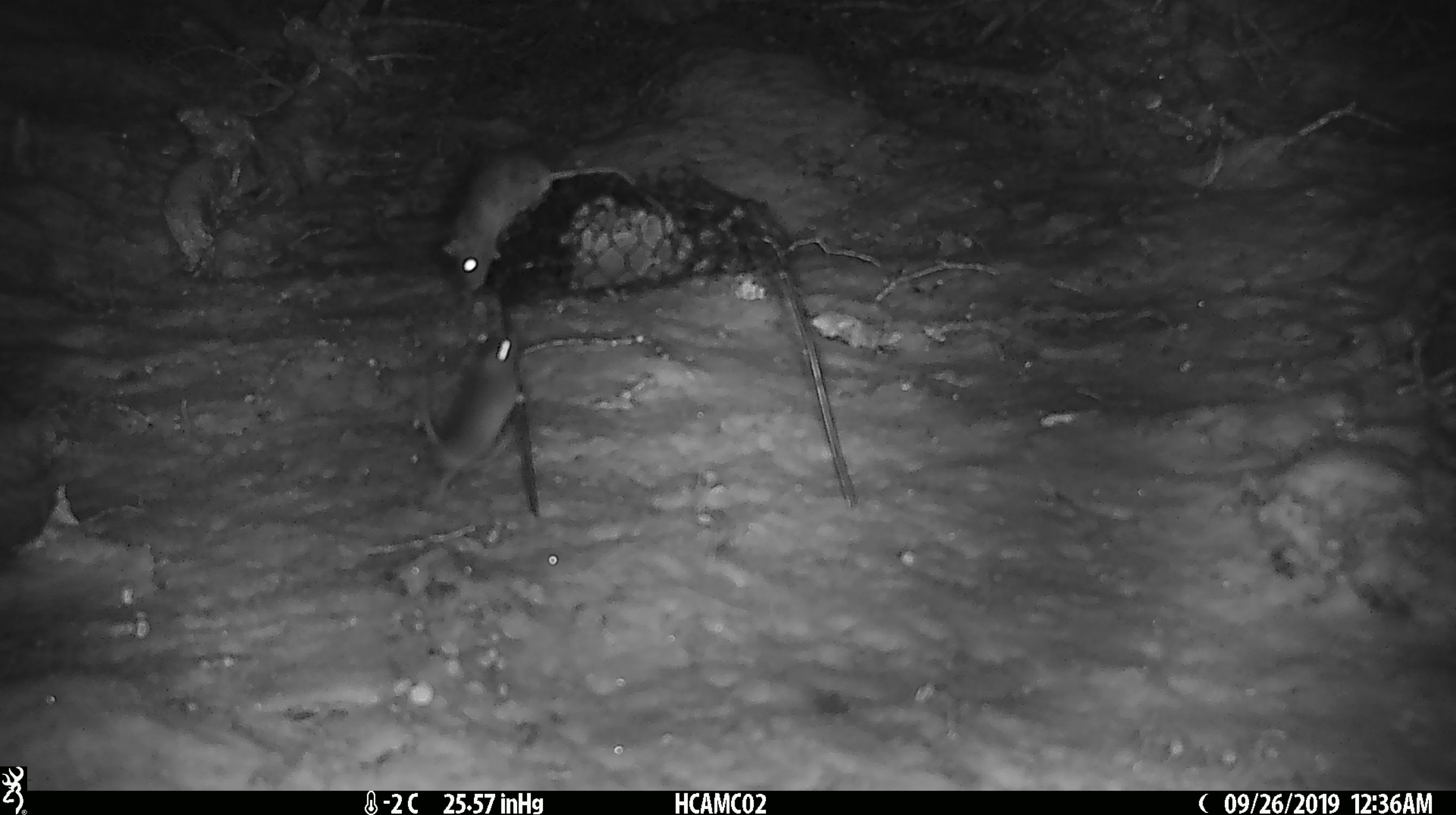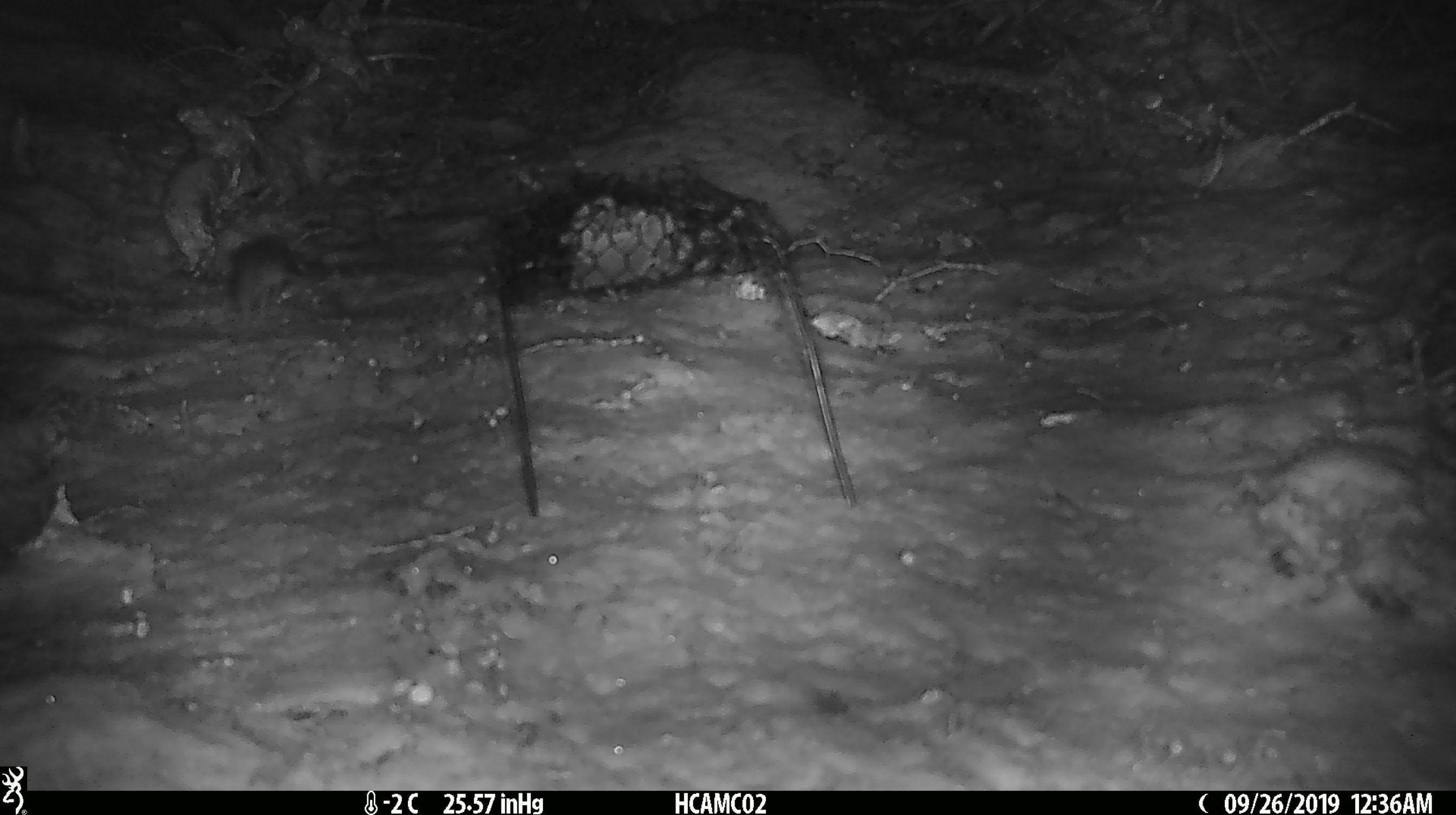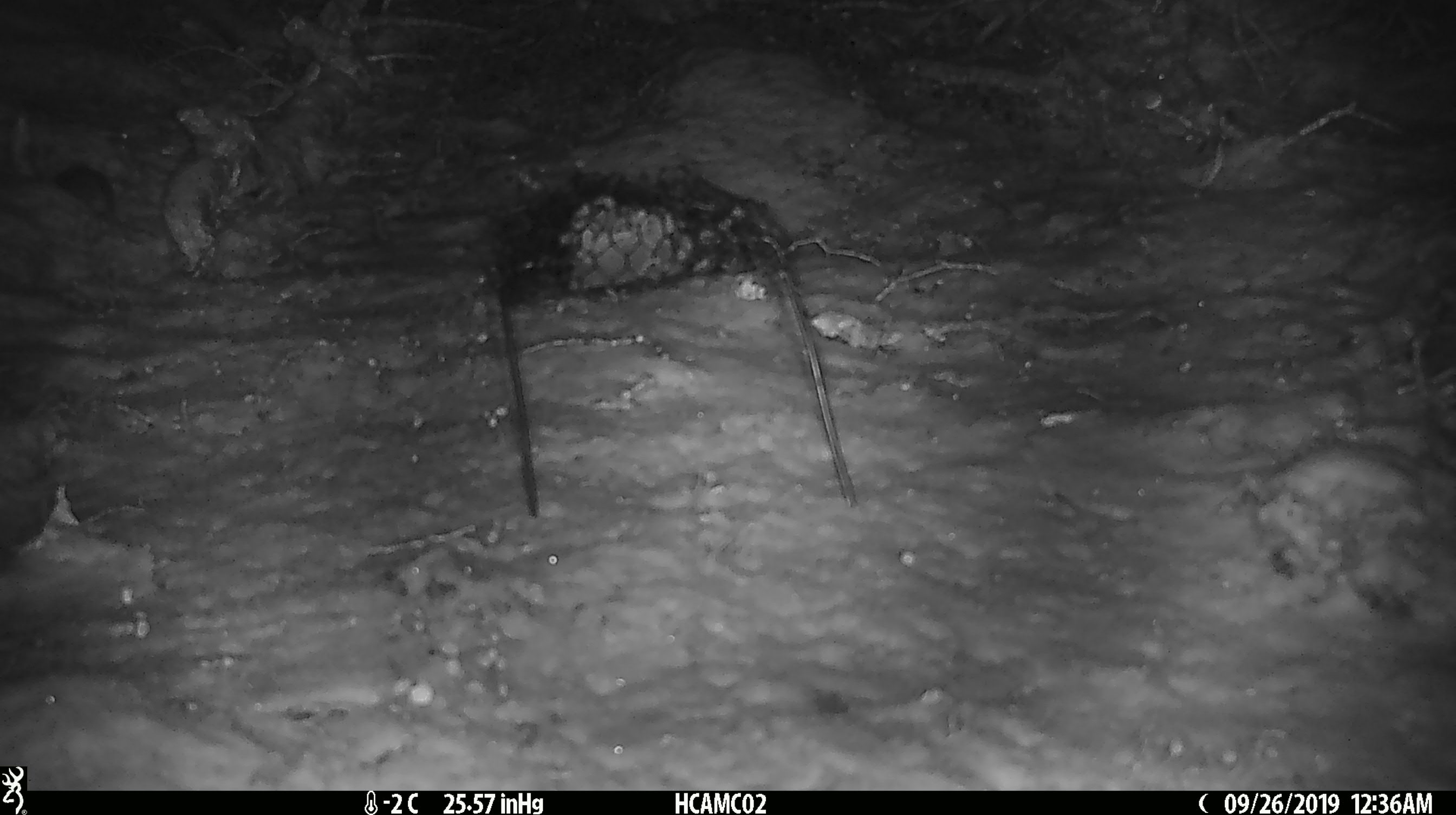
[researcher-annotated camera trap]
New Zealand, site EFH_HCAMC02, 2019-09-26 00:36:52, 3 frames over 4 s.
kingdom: Animalia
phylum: Chordata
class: Mammalia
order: Rodentia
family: Muridae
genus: Mus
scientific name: Mus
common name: mouse